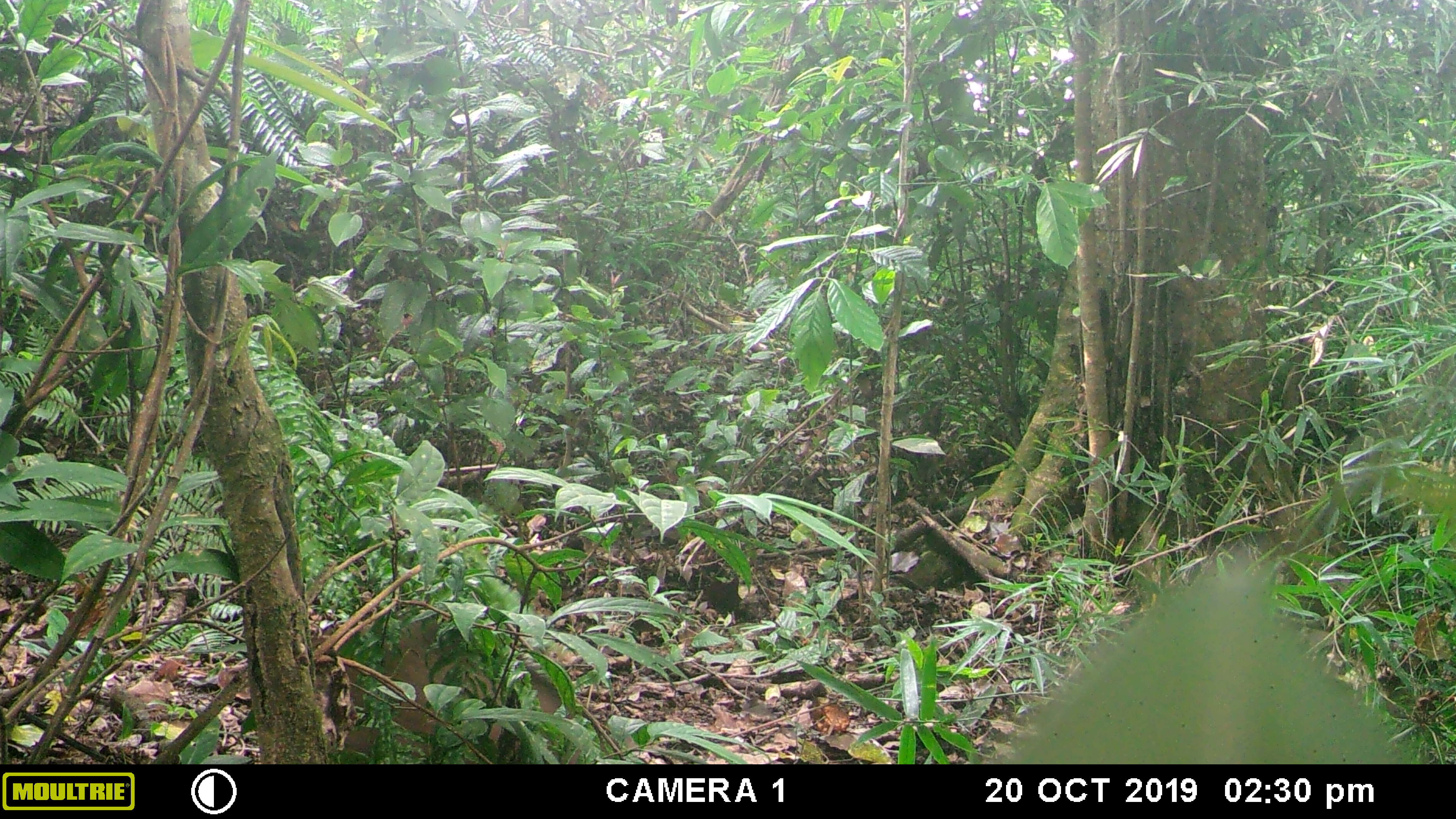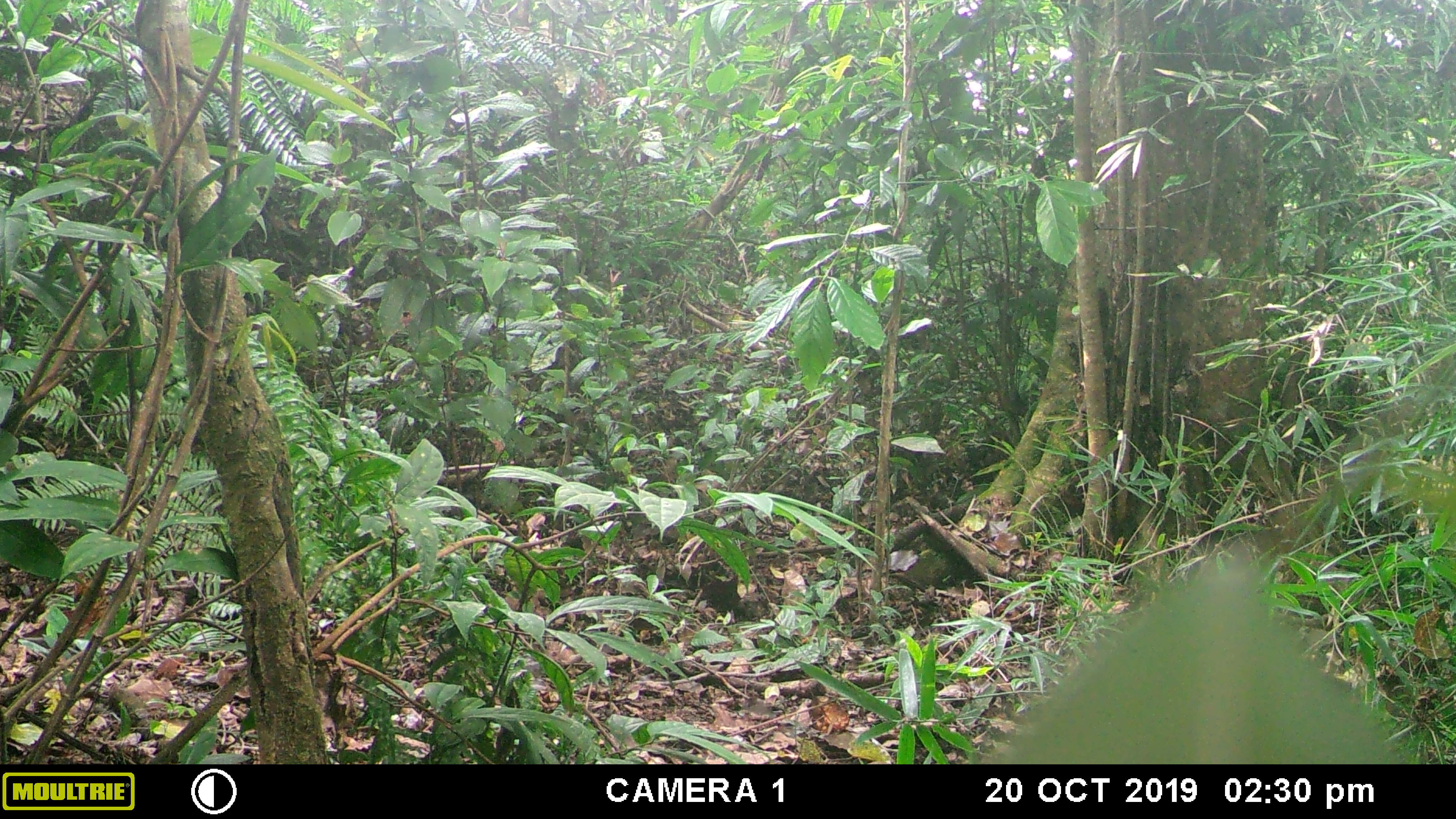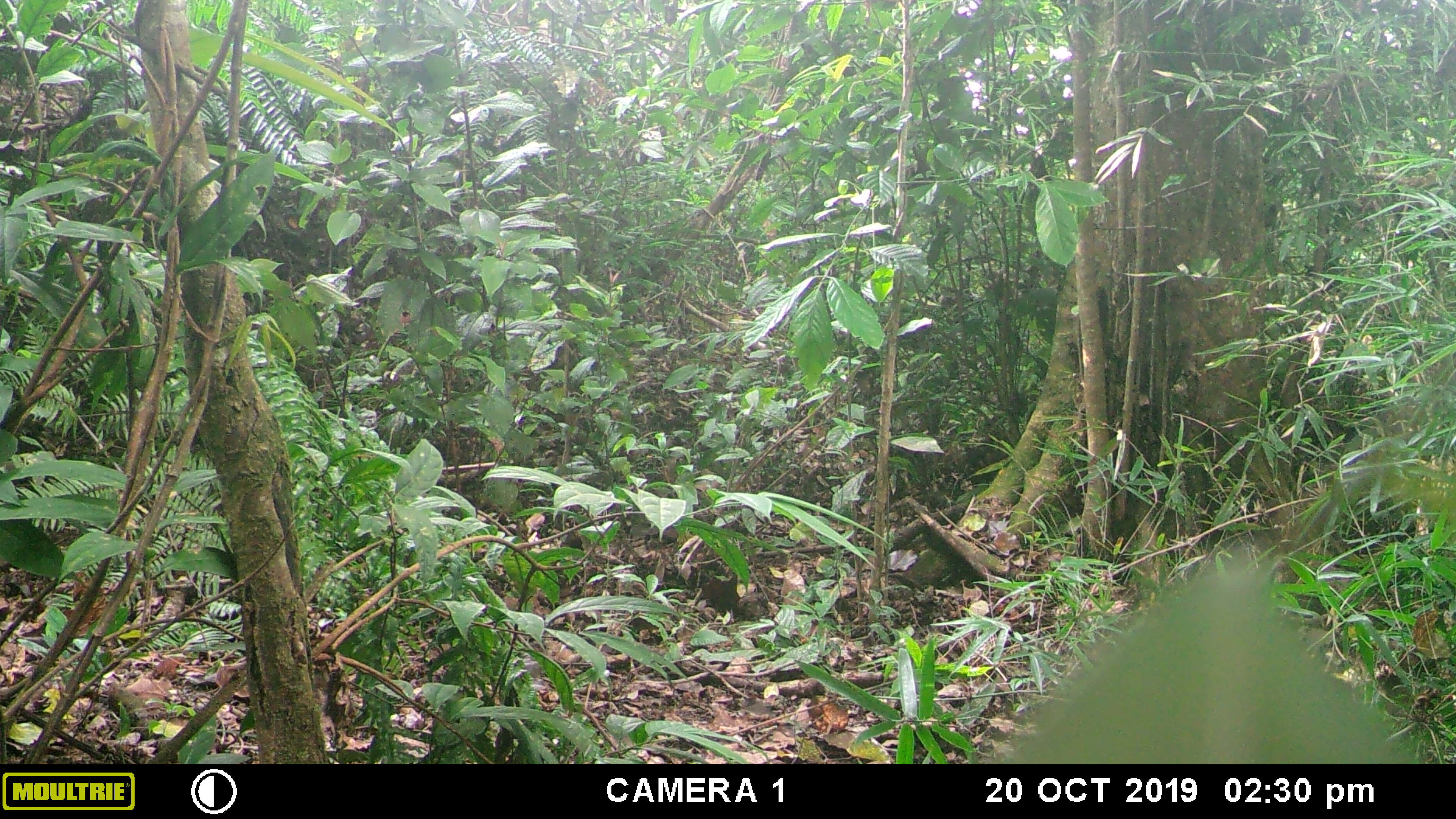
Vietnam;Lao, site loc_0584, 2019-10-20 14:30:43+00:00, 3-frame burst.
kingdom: Animalia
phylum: Chordata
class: Mammalia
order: Artiodactyla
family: Suidae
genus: Sus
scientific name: Sus scrofa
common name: eurasian wild pig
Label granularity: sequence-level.